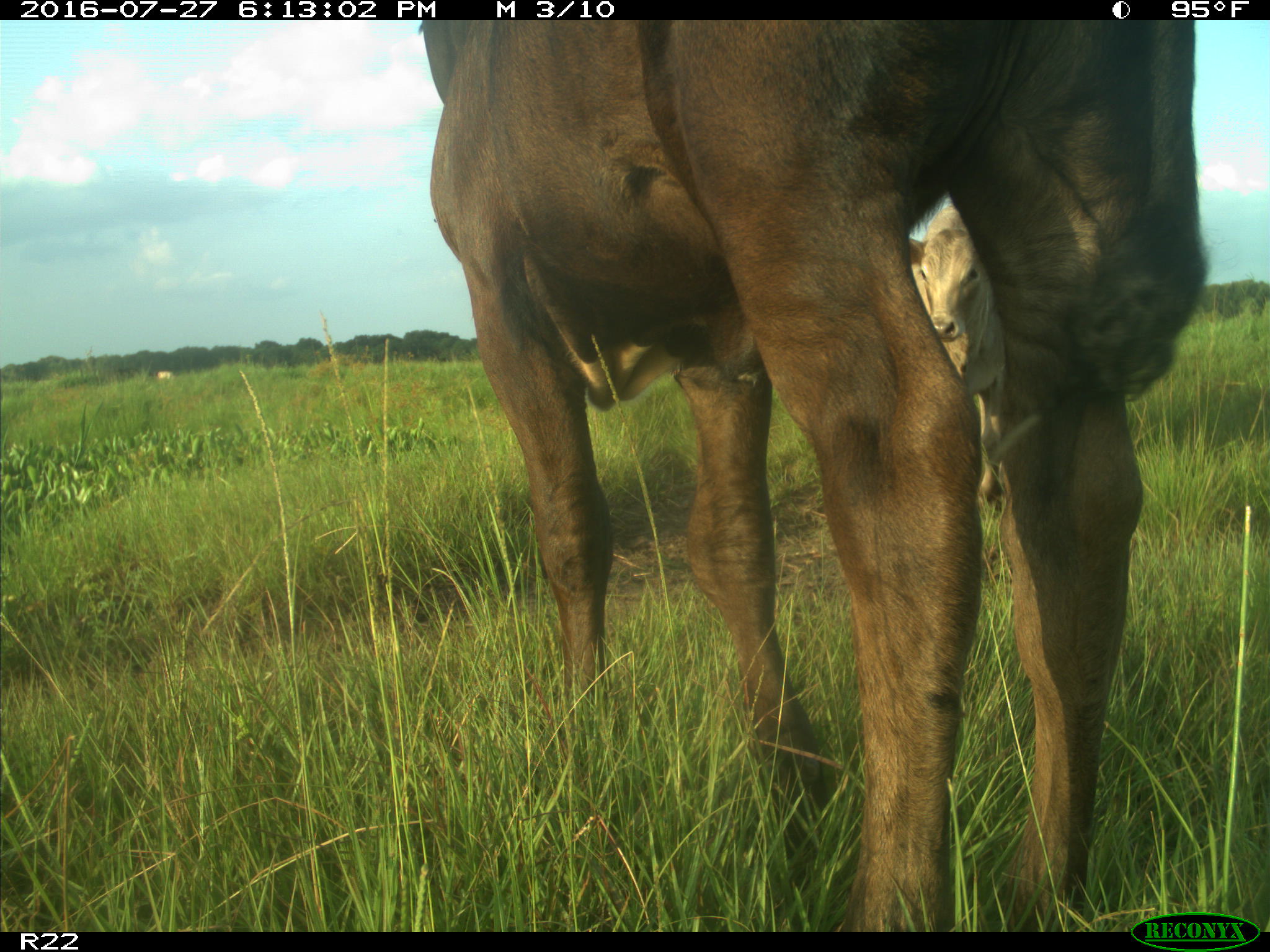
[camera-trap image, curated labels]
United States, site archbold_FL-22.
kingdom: Animalia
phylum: Chordata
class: Mammalia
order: Artiodactyla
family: Bovidae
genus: Bos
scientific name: Bos taurus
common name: domestic cow